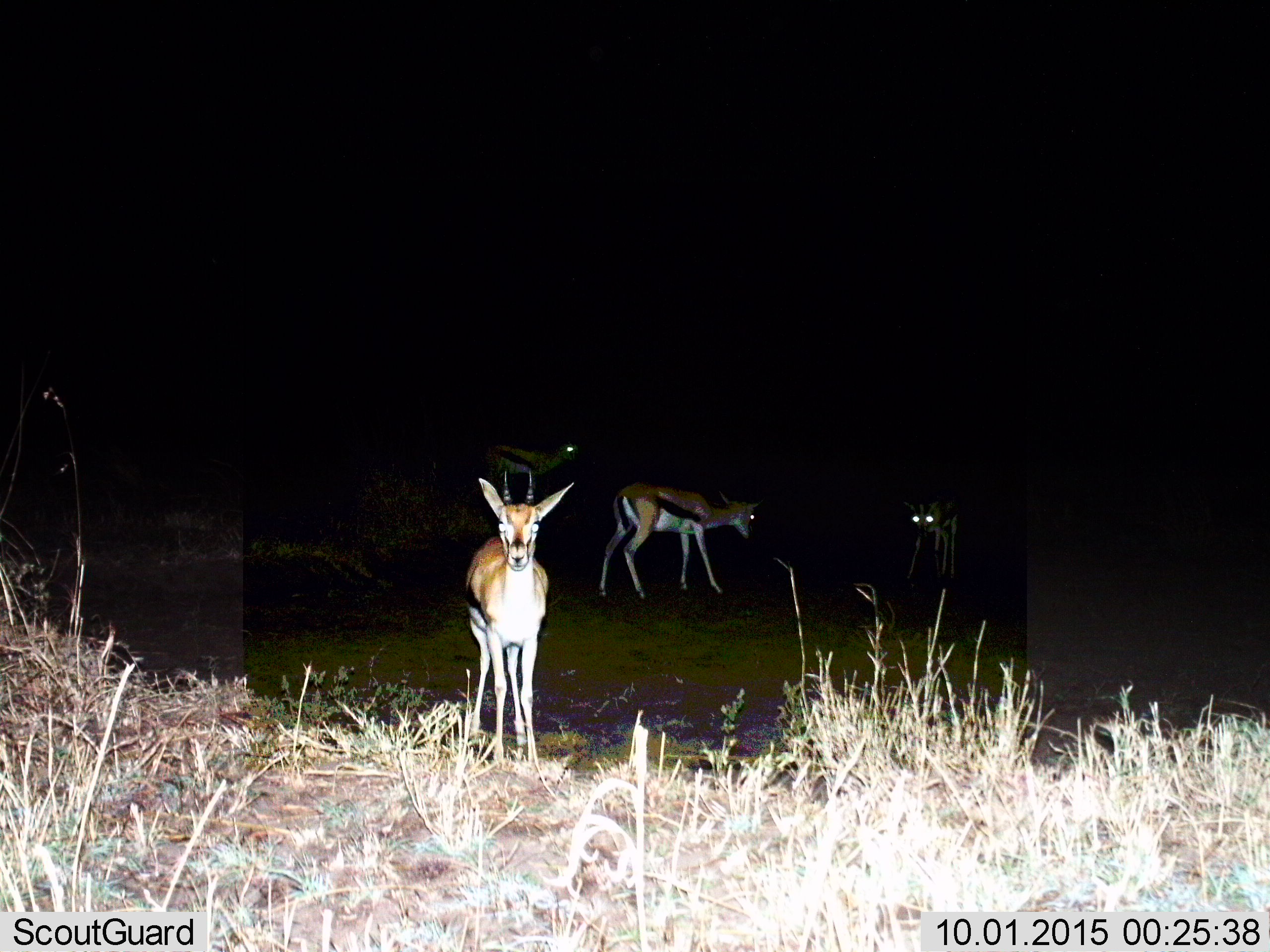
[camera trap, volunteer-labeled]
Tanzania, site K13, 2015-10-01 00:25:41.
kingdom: Animalia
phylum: Chordata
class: Mammalia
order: Artiodactyla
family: Bovidae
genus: Eudorcas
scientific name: Eudorcas thomsonii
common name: thomson's gazelle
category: gazellethomsons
Gazellethomsons (thomson's gazelle) (Eudorcas thomsonii), count 4. Behavior (volunteer vote fractions): standing 80%, resting 0%, moving 40%, interacting 0%. Young present (vote fraction): 20%. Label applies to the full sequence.